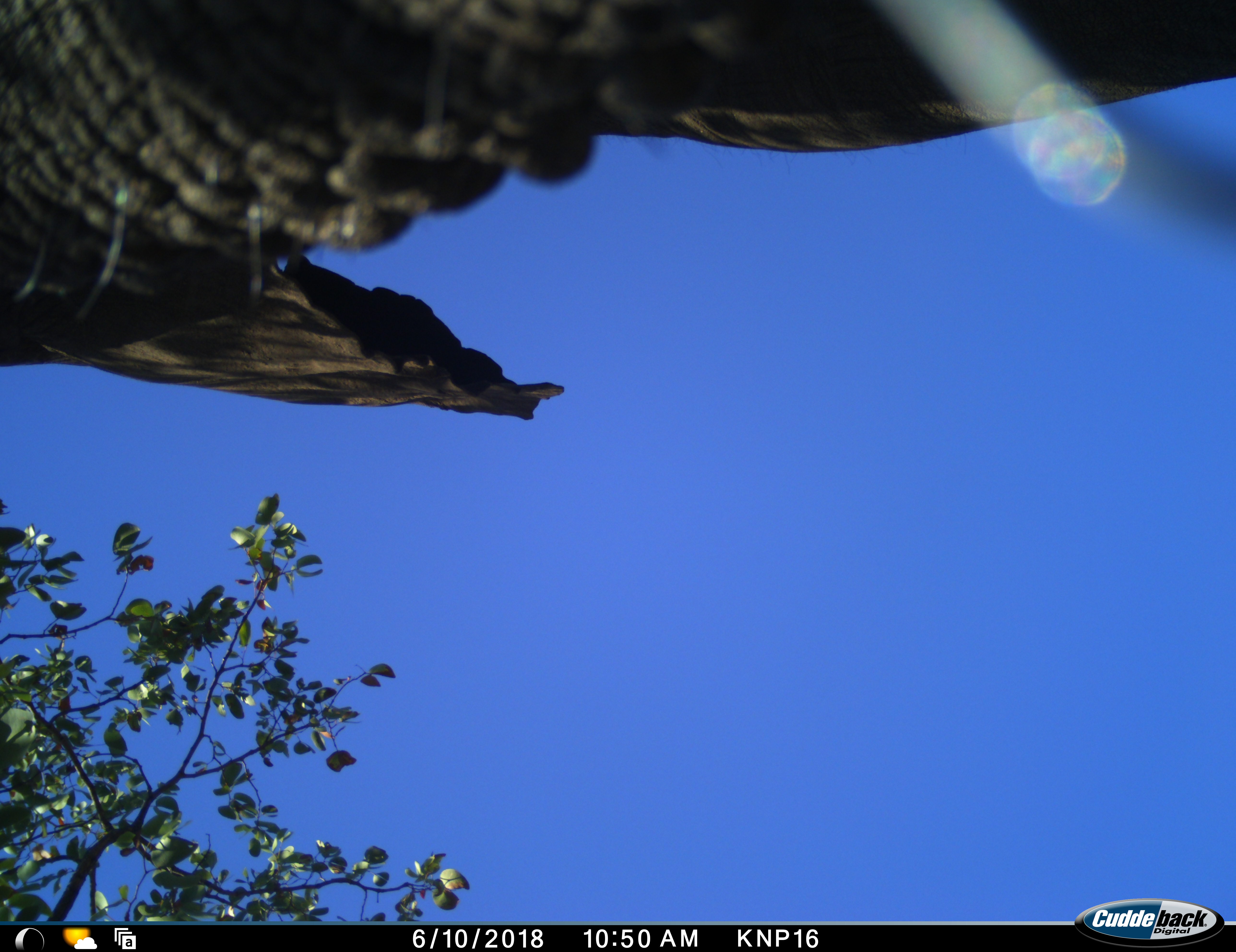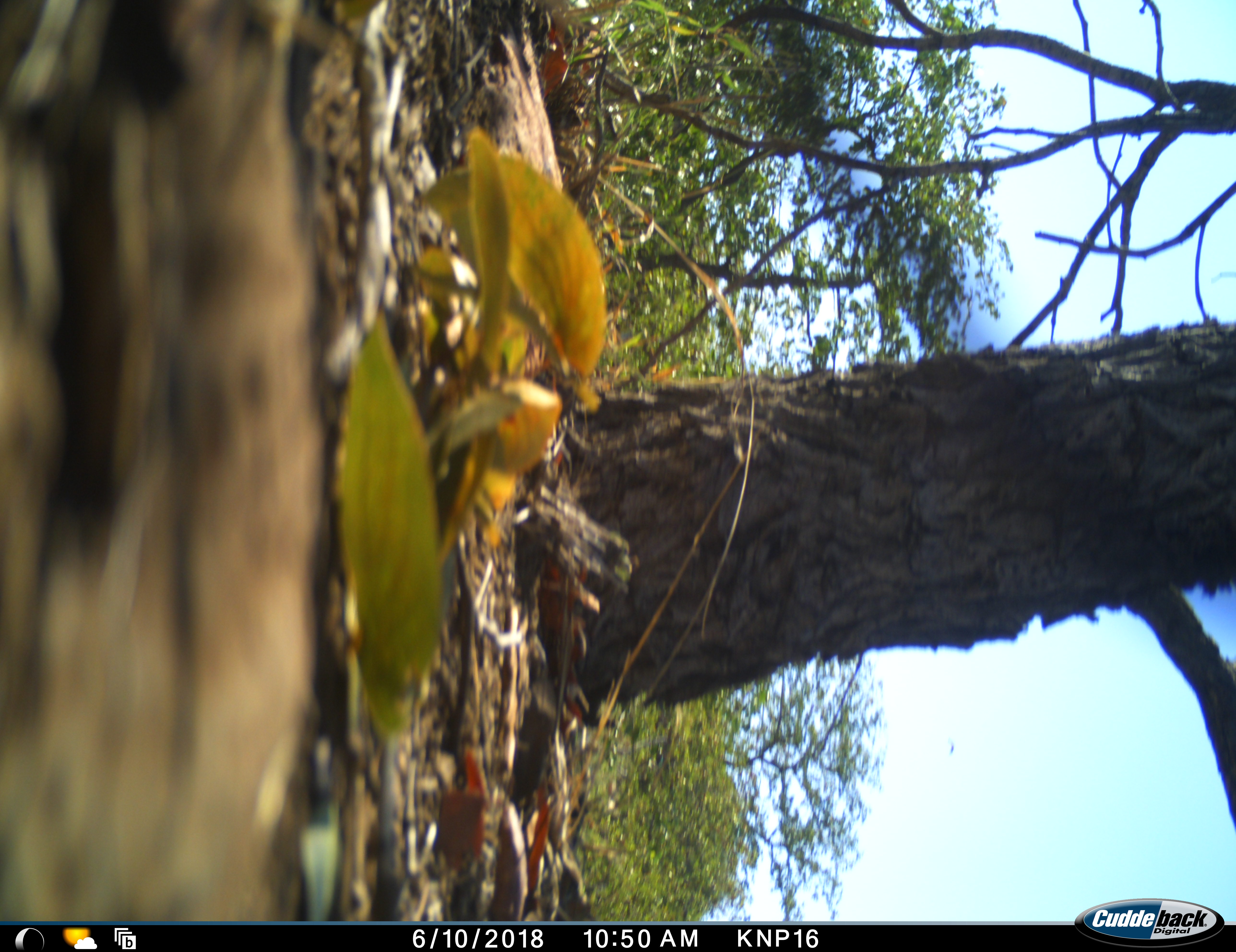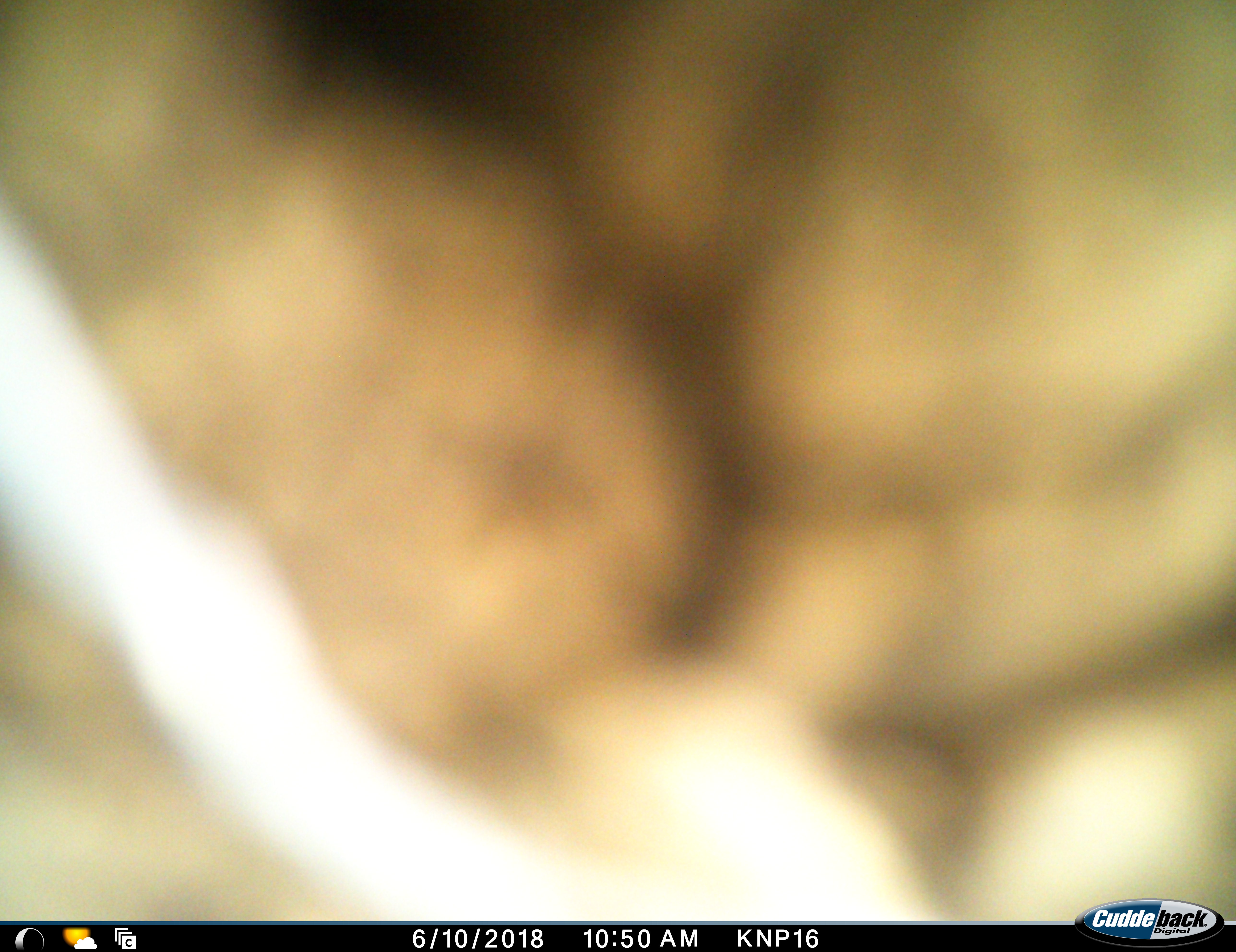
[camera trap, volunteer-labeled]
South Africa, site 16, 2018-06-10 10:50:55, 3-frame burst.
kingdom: Animalia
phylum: Chordata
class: Mammalia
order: Proboscidea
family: Elephantidae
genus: Loxodonta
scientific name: Loxodonta africana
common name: african bush elephant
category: elephant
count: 1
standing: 33%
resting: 0%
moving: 17%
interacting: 33%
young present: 0%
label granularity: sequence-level